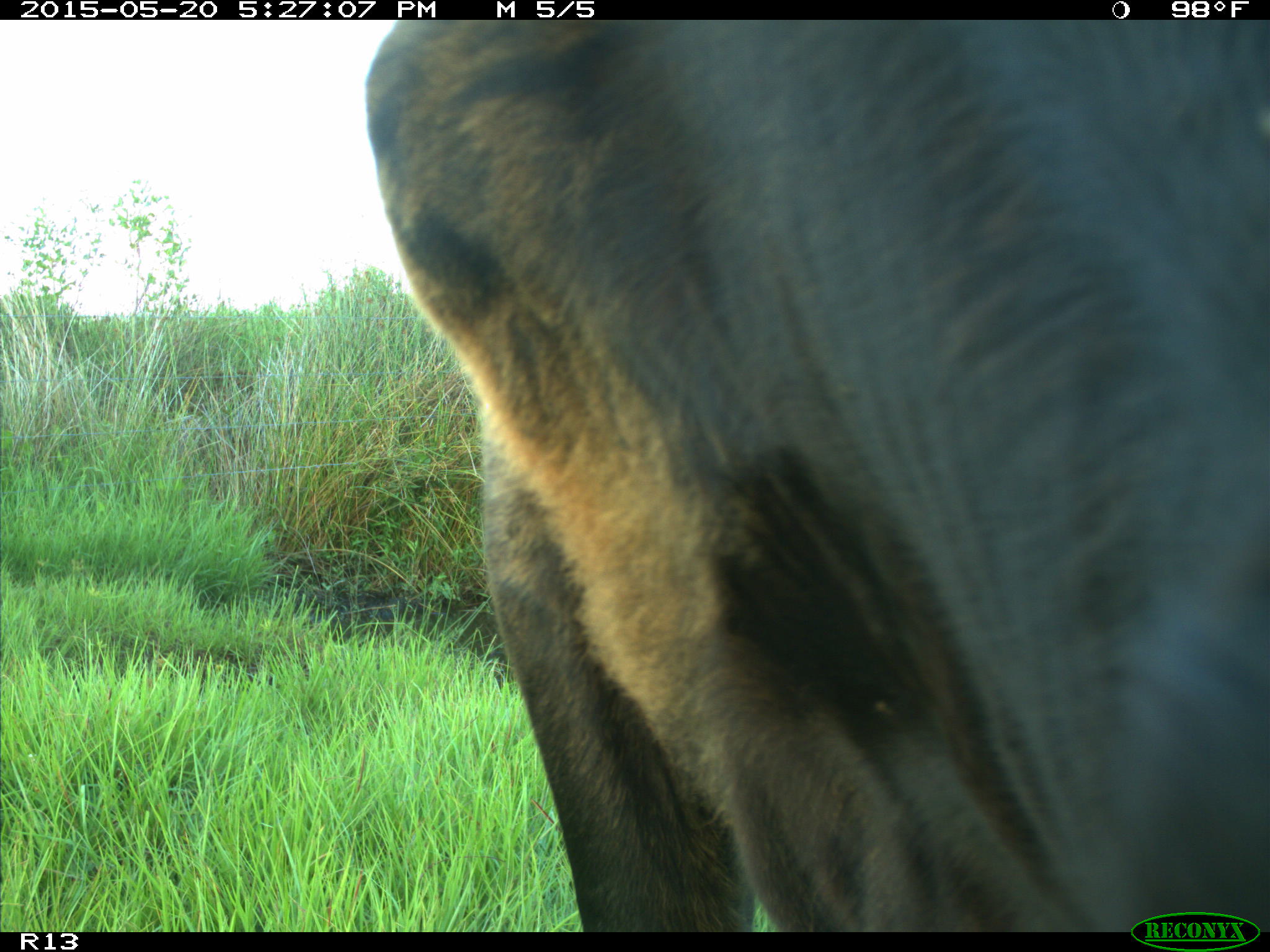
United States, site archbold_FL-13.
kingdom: Animalia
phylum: Chordata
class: Mammalia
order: Artiodactyla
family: Bovidae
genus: Bos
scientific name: Bos taurus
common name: domestic cow